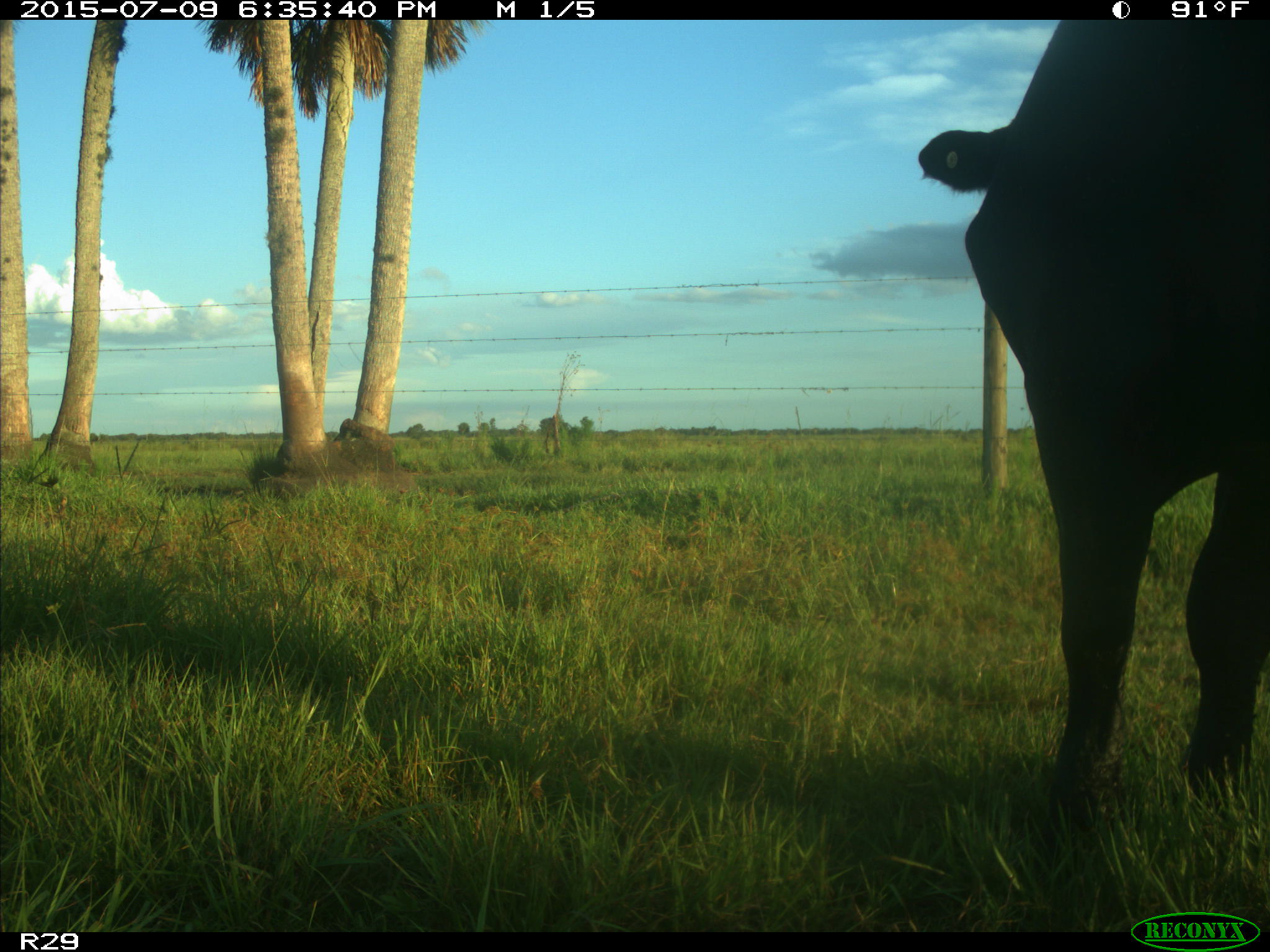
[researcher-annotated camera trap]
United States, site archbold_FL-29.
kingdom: Animalia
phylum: Chordata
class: Mammalia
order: Artiodactyla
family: Bovidae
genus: Bos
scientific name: Bos taurus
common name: domestic cow